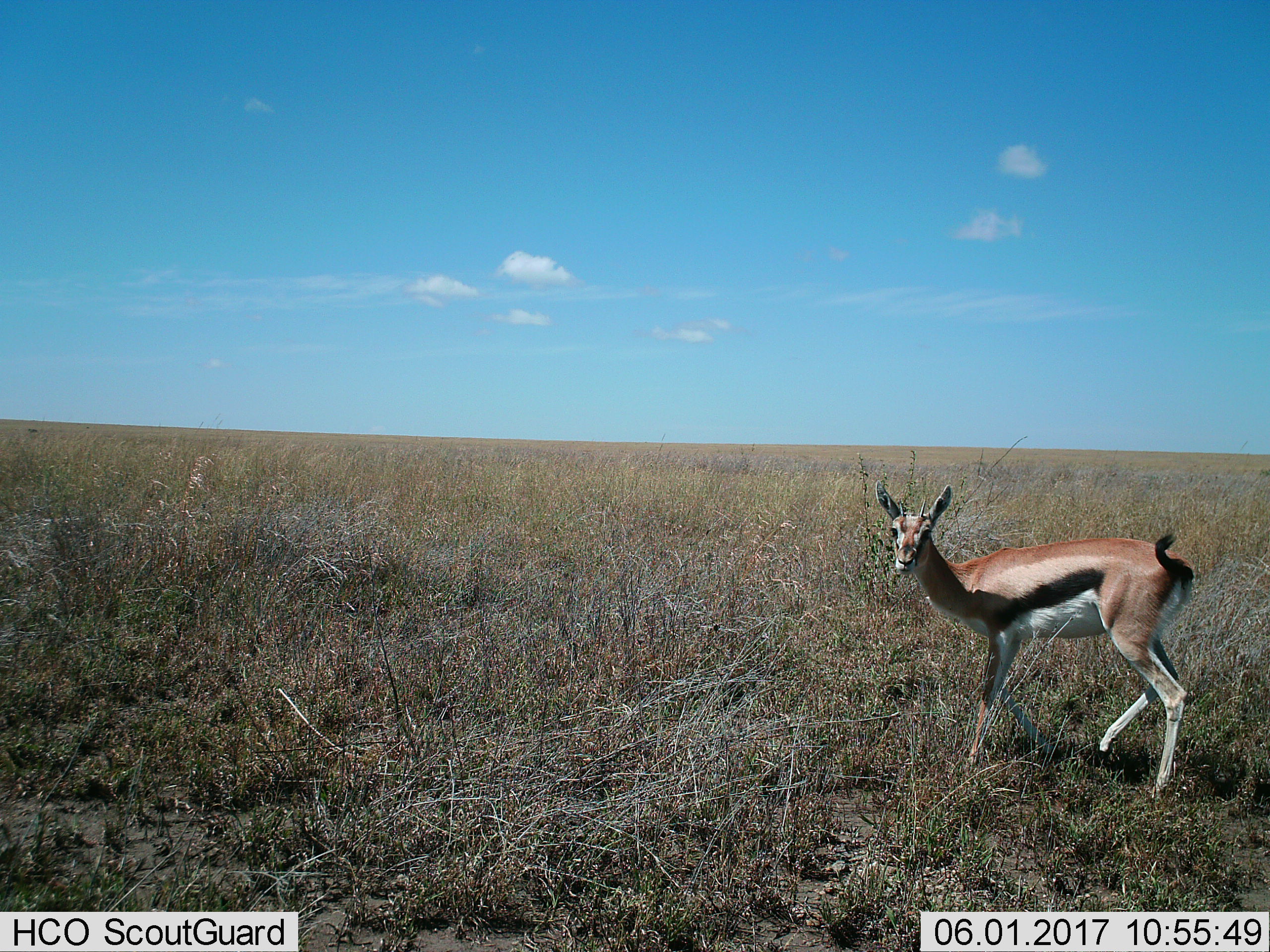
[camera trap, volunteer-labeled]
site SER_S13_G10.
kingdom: Animalia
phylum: Chordata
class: Mammalia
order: Artiodactyla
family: Bovidae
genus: Eudorcas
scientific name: Eudorcas thomsonii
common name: thomson's gazelle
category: gazellethomsons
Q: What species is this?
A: Gazellethomsons (thomson's gazelle) (Eudorcas thomsonii).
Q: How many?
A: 1.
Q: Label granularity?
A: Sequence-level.